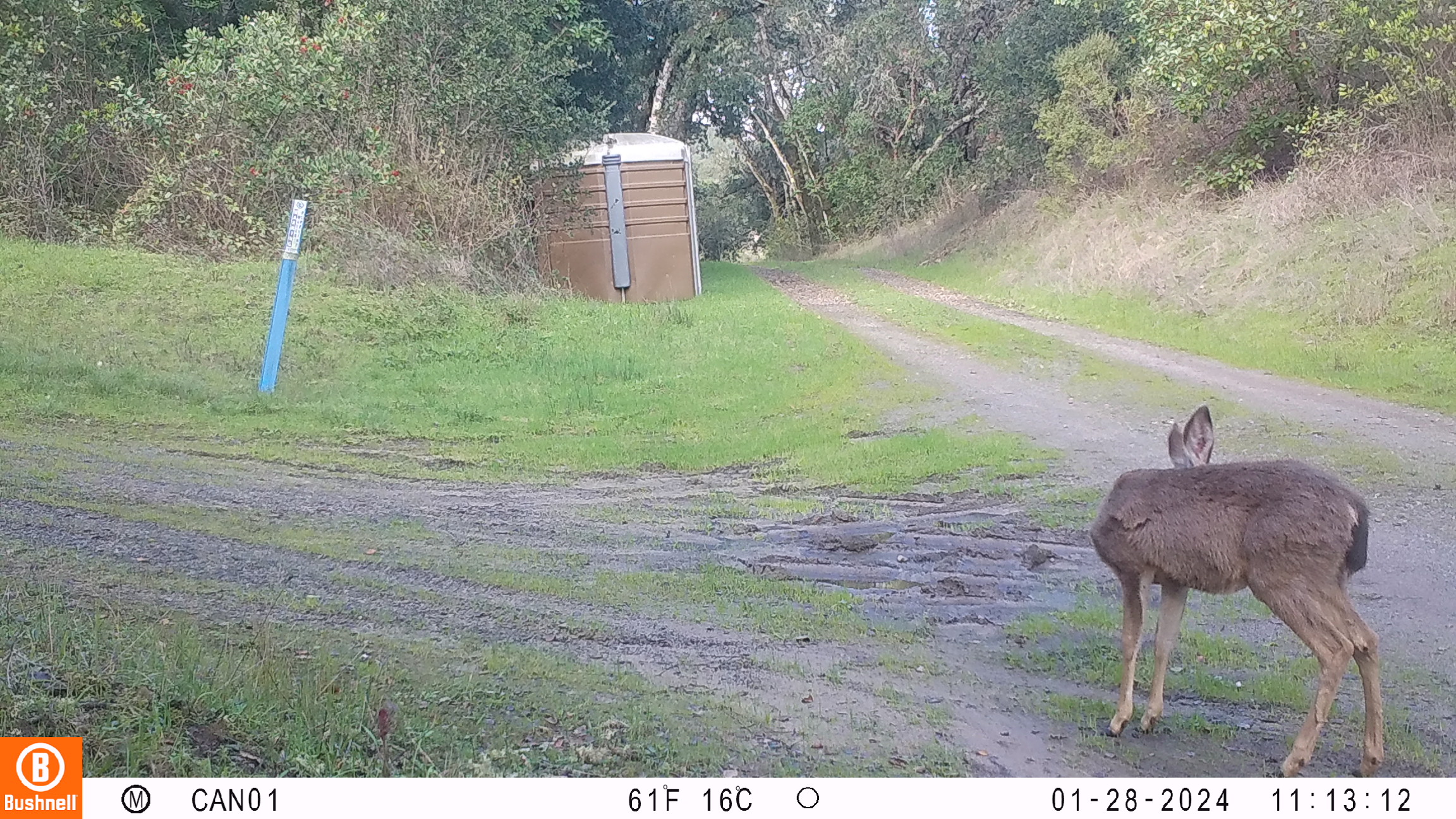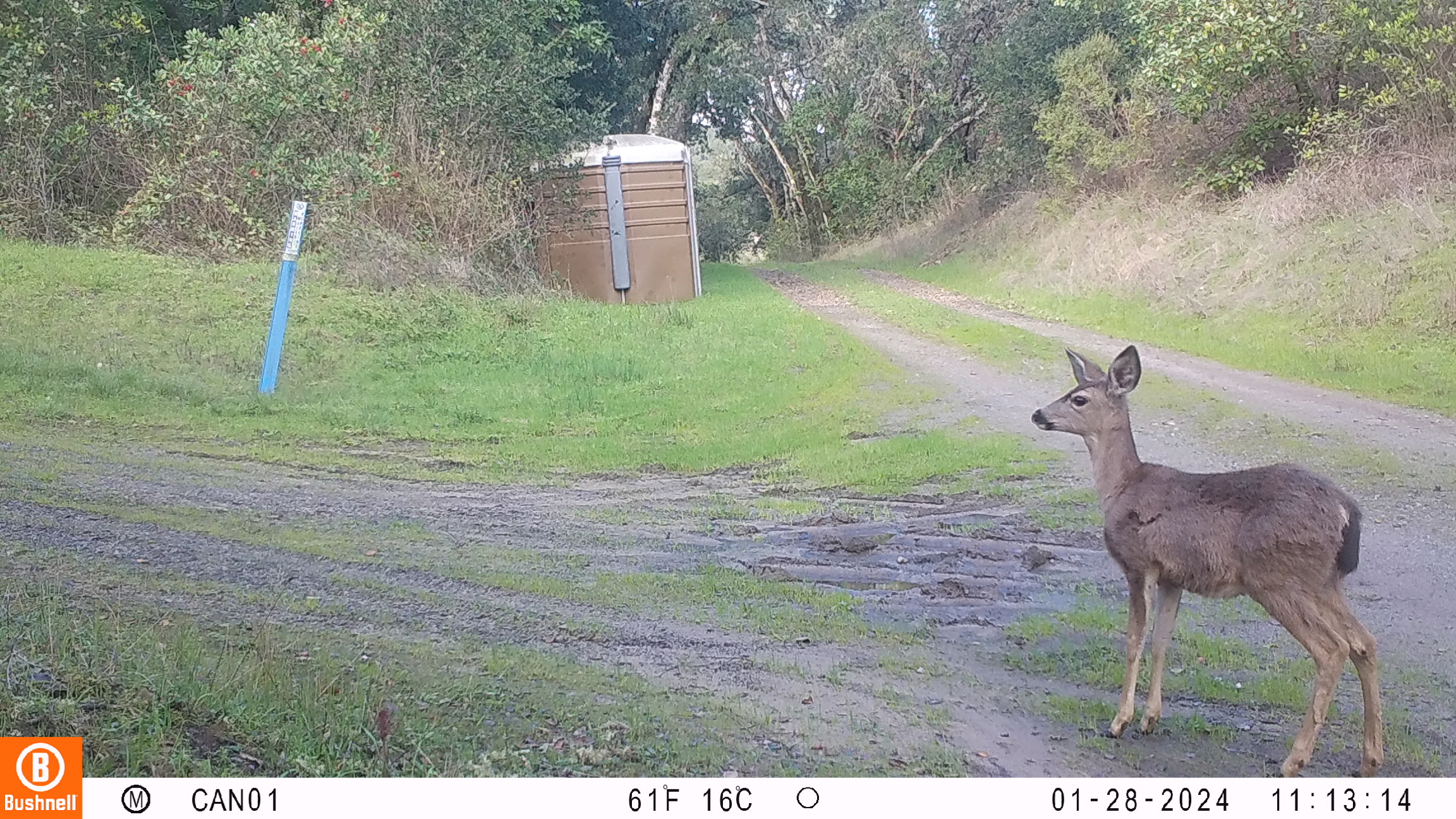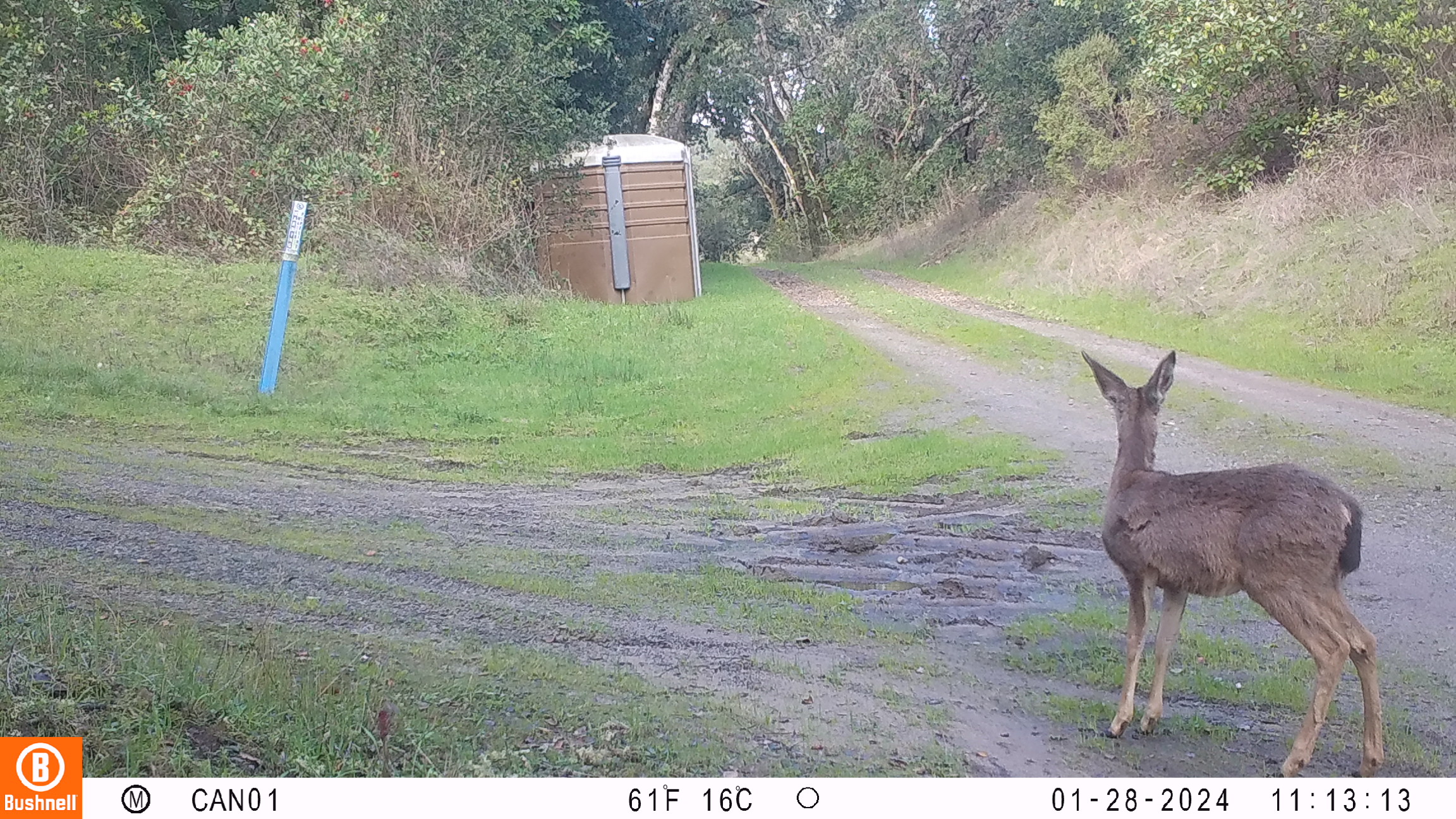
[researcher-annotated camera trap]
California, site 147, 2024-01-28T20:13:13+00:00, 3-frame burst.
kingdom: Animalia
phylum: Chordata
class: Mammalia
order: Artiodactyla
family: Cervidae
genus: Odocoileus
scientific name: Odocoileus hemionus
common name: mule deer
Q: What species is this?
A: Mule deer (Odocoileus hemionus).